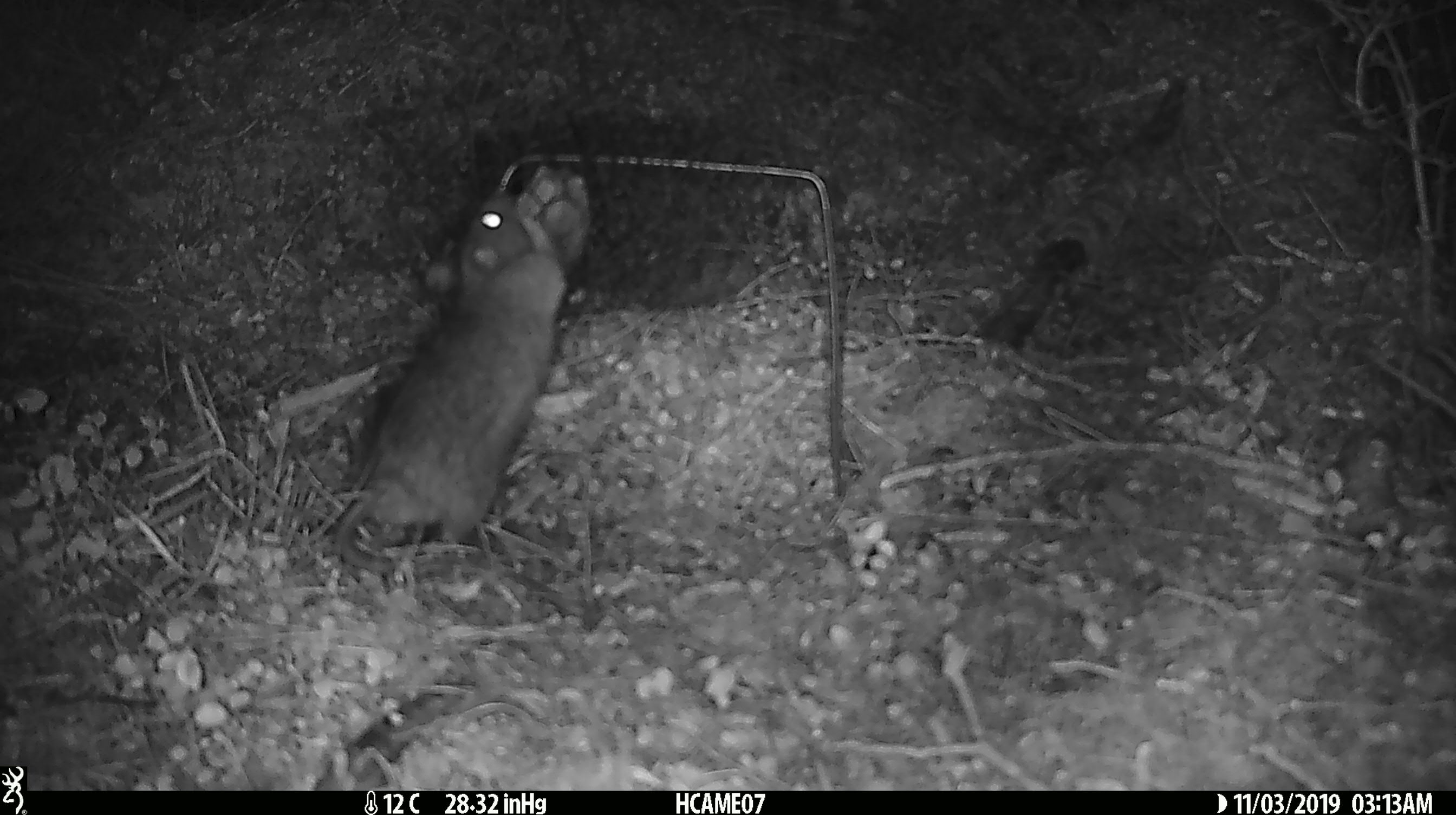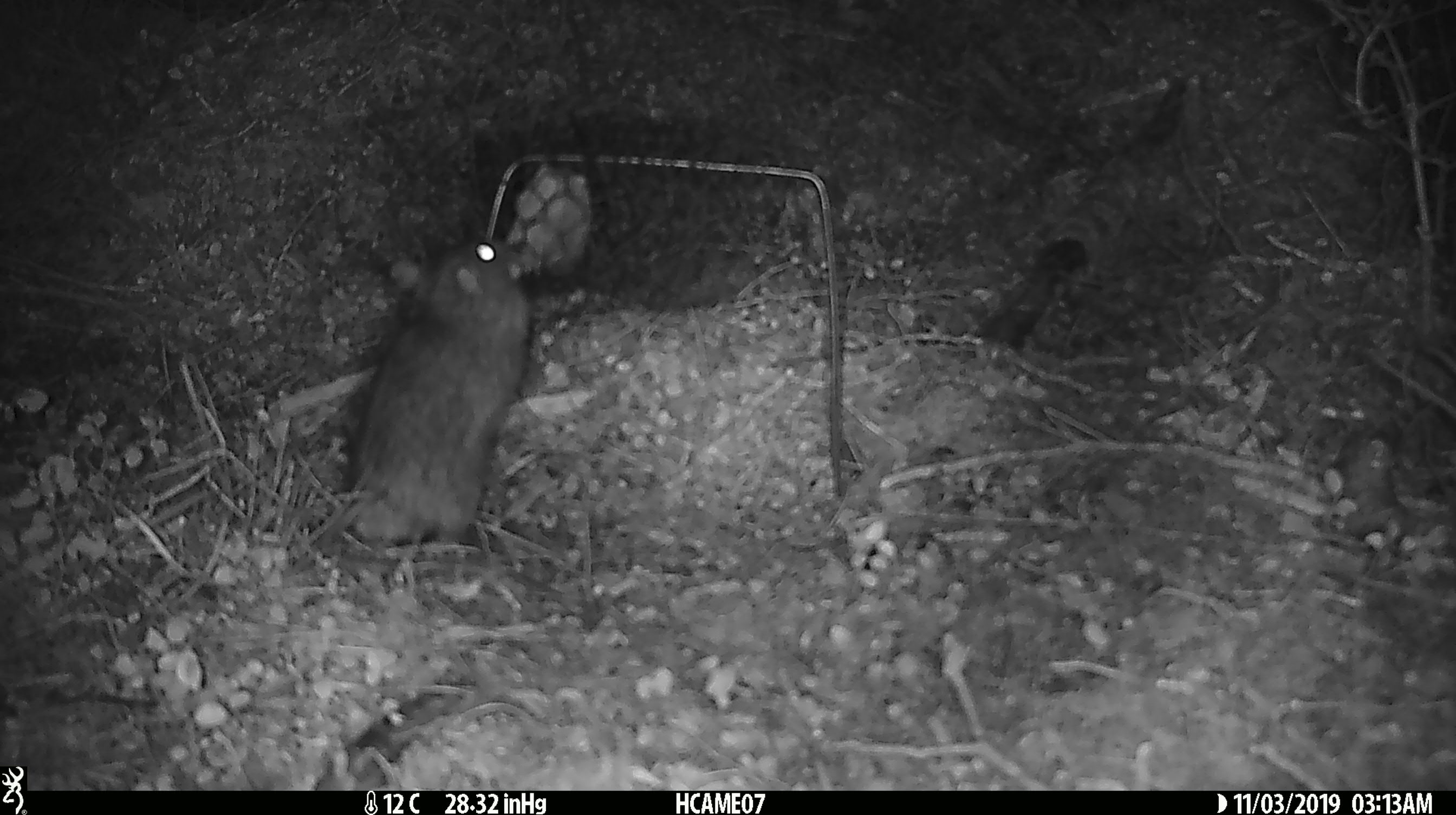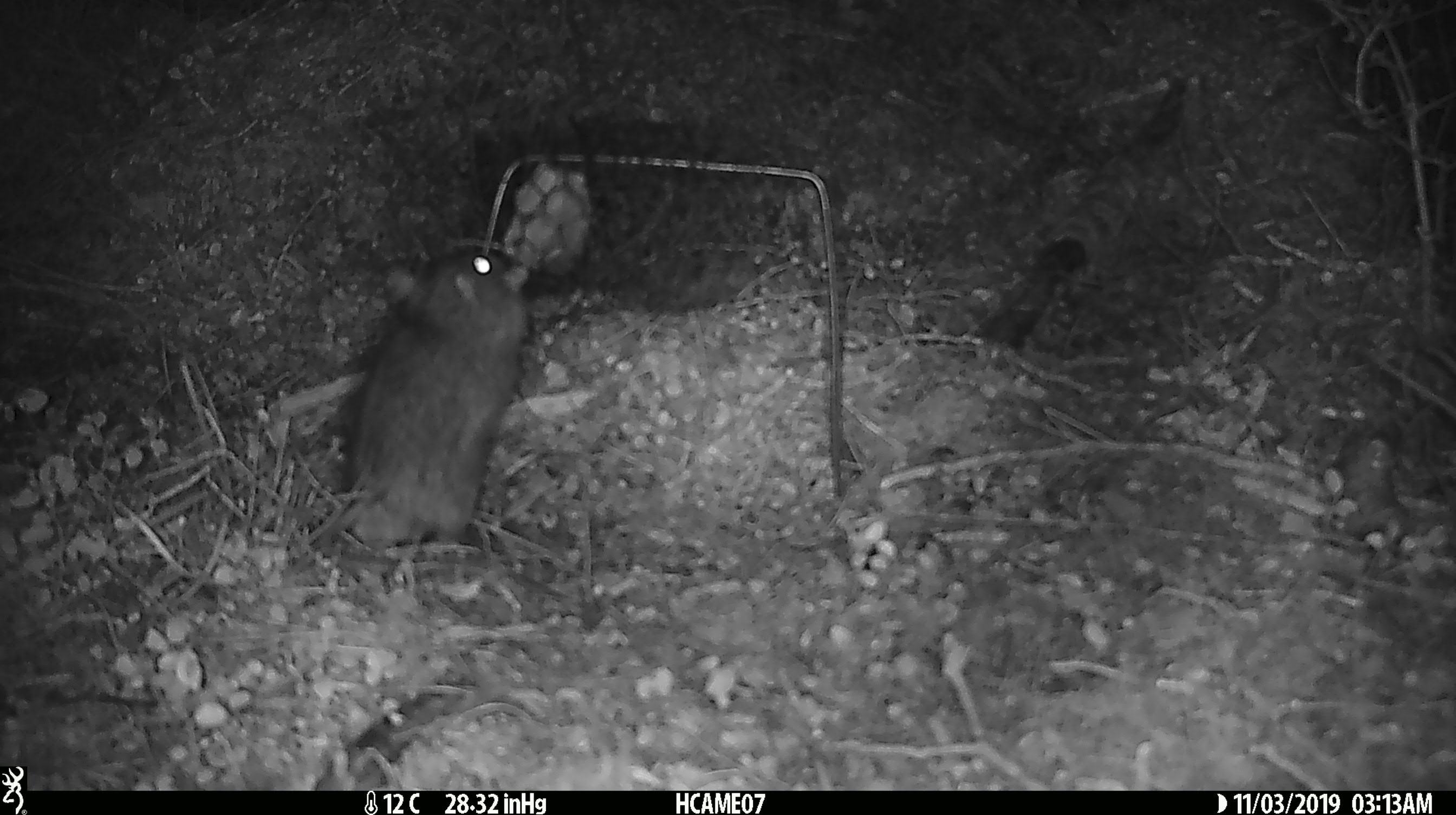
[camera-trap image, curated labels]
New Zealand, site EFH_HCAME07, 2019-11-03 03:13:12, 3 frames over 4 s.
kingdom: Animalia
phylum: Chordata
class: Mammalia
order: Rodentia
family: Muridae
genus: Rattus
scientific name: Rattus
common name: rat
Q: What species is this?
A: Rat (Rattus).